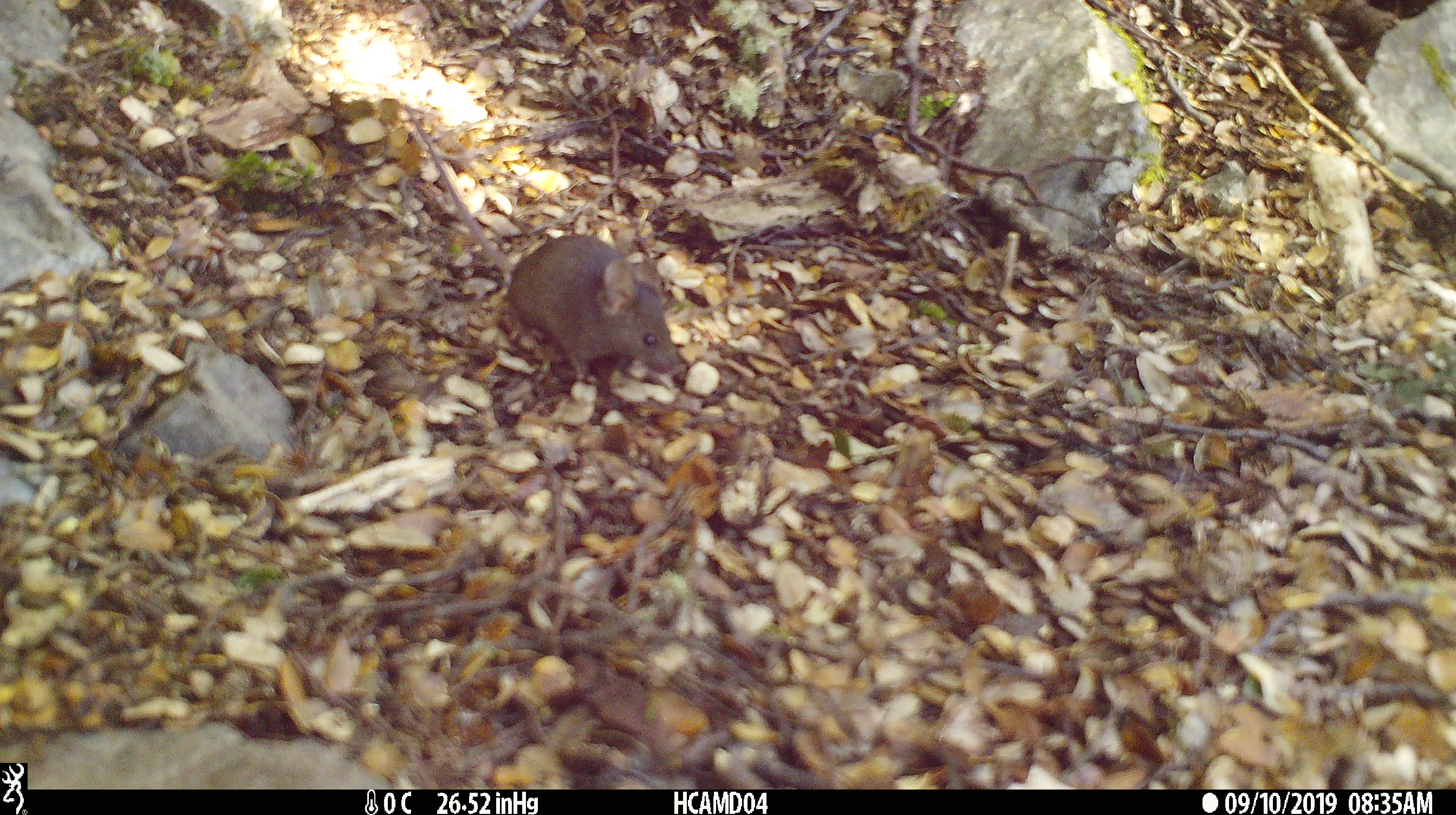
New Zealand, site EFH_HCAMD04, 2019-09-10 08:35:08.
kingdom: Animalia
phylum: Chordata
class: Mammalia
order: Rodentia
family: Muridae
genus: Mus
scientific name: Mus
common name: mouse